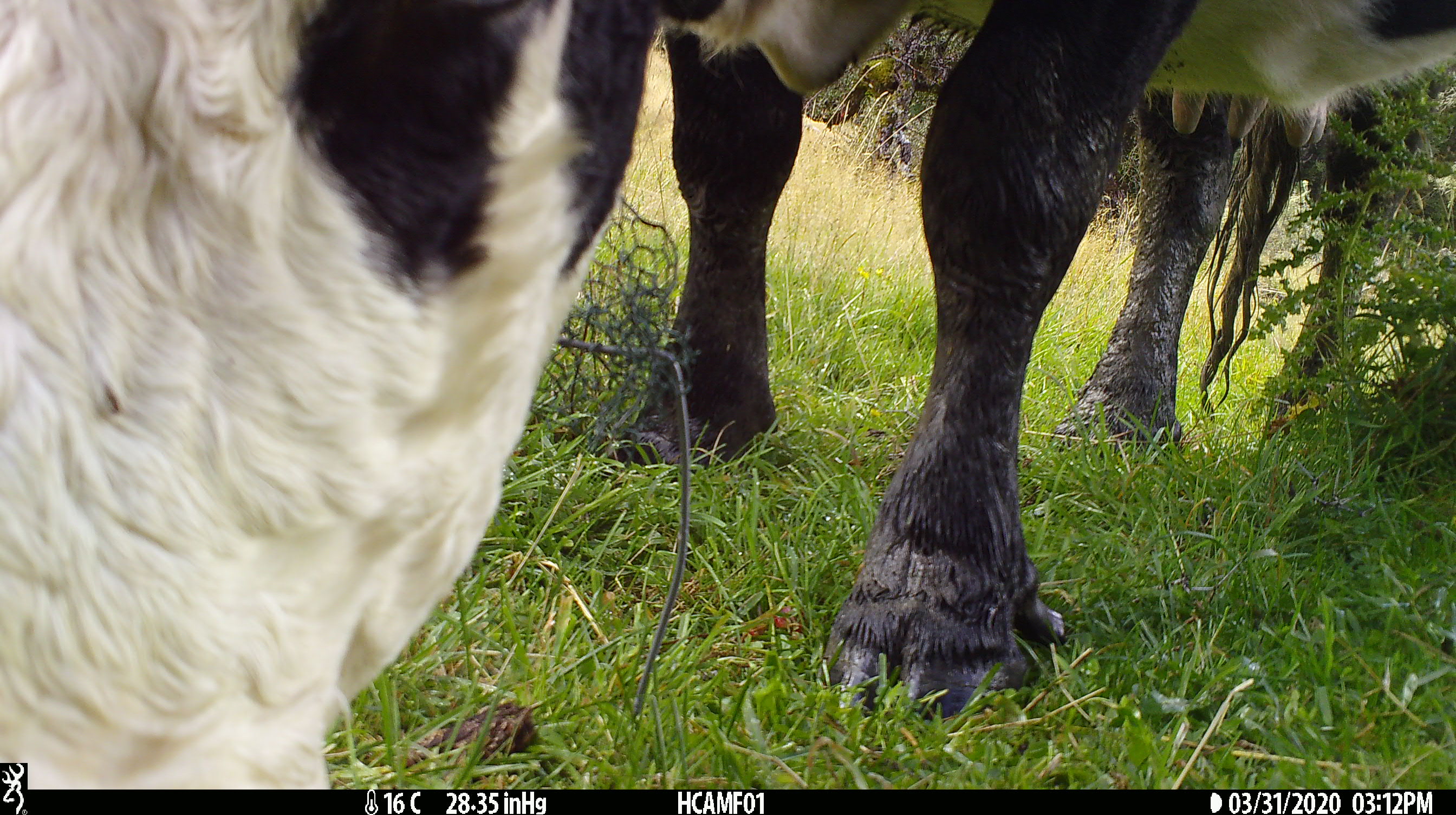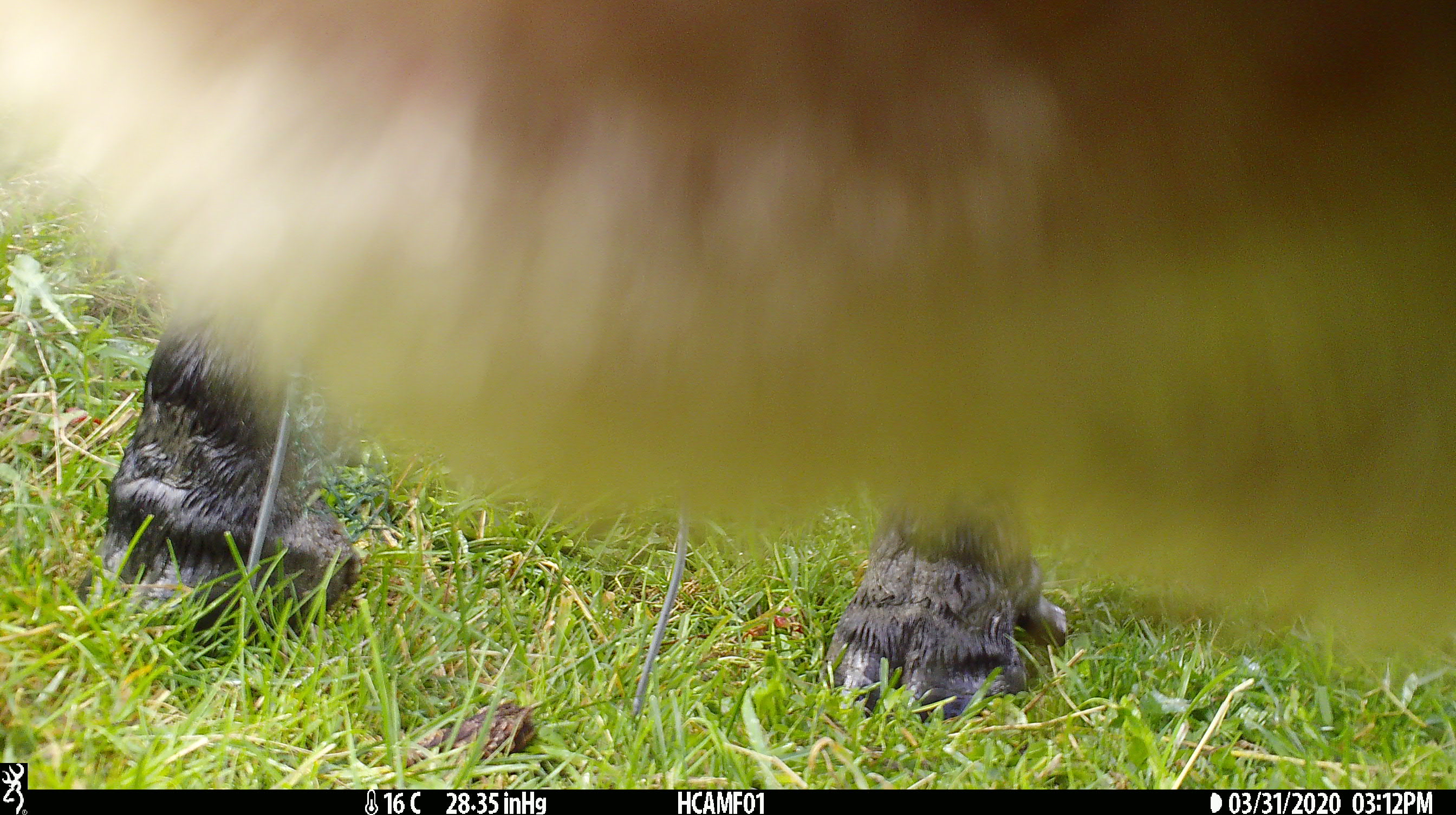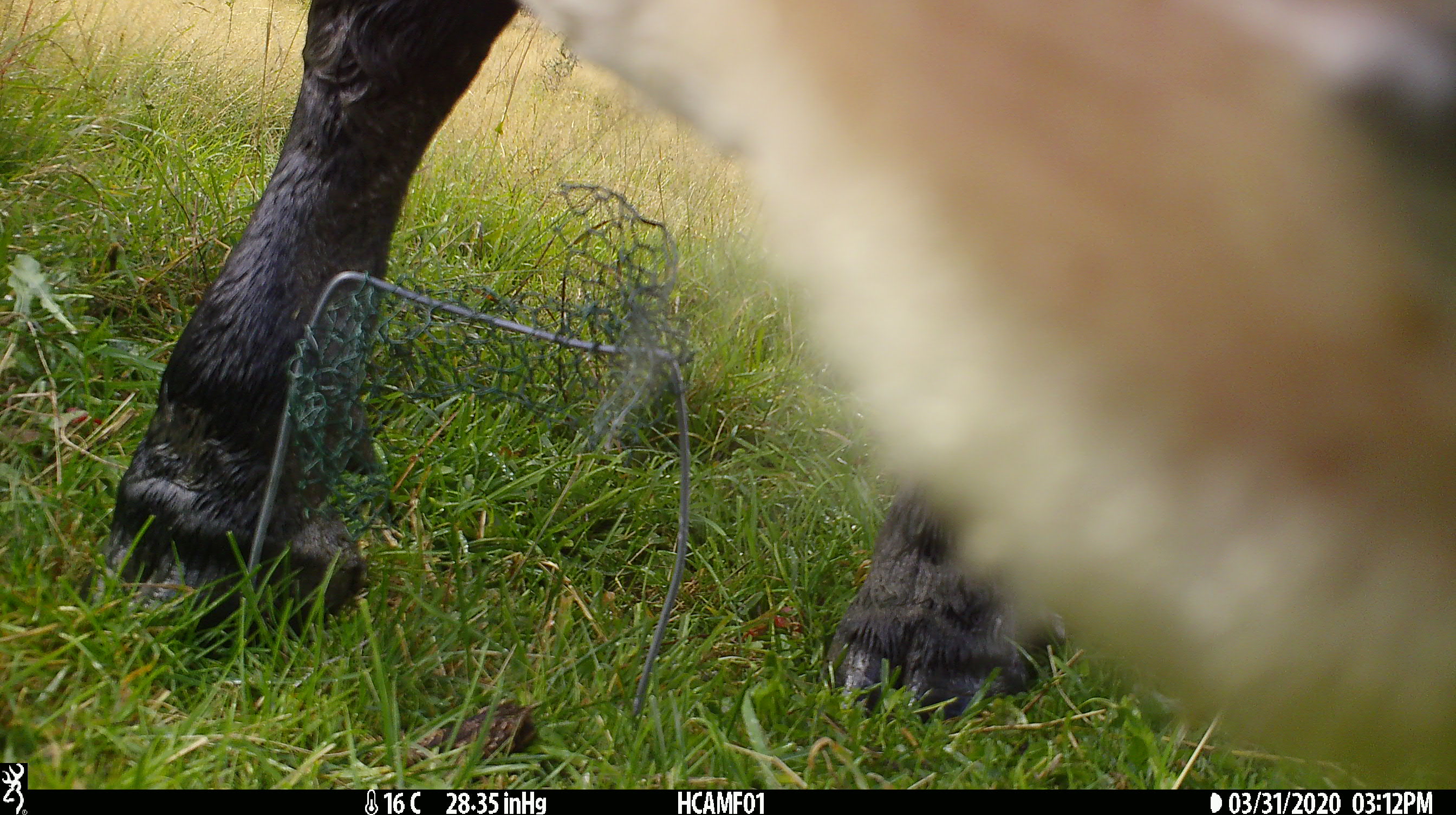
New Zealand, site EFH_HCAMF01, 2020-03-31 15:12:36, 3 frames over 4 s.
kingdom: Animalia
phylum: Chordata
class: Mammalia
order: Artiodactyla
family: Bovidae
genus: Bos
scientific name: Bos taurus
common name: domestic cow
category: cow